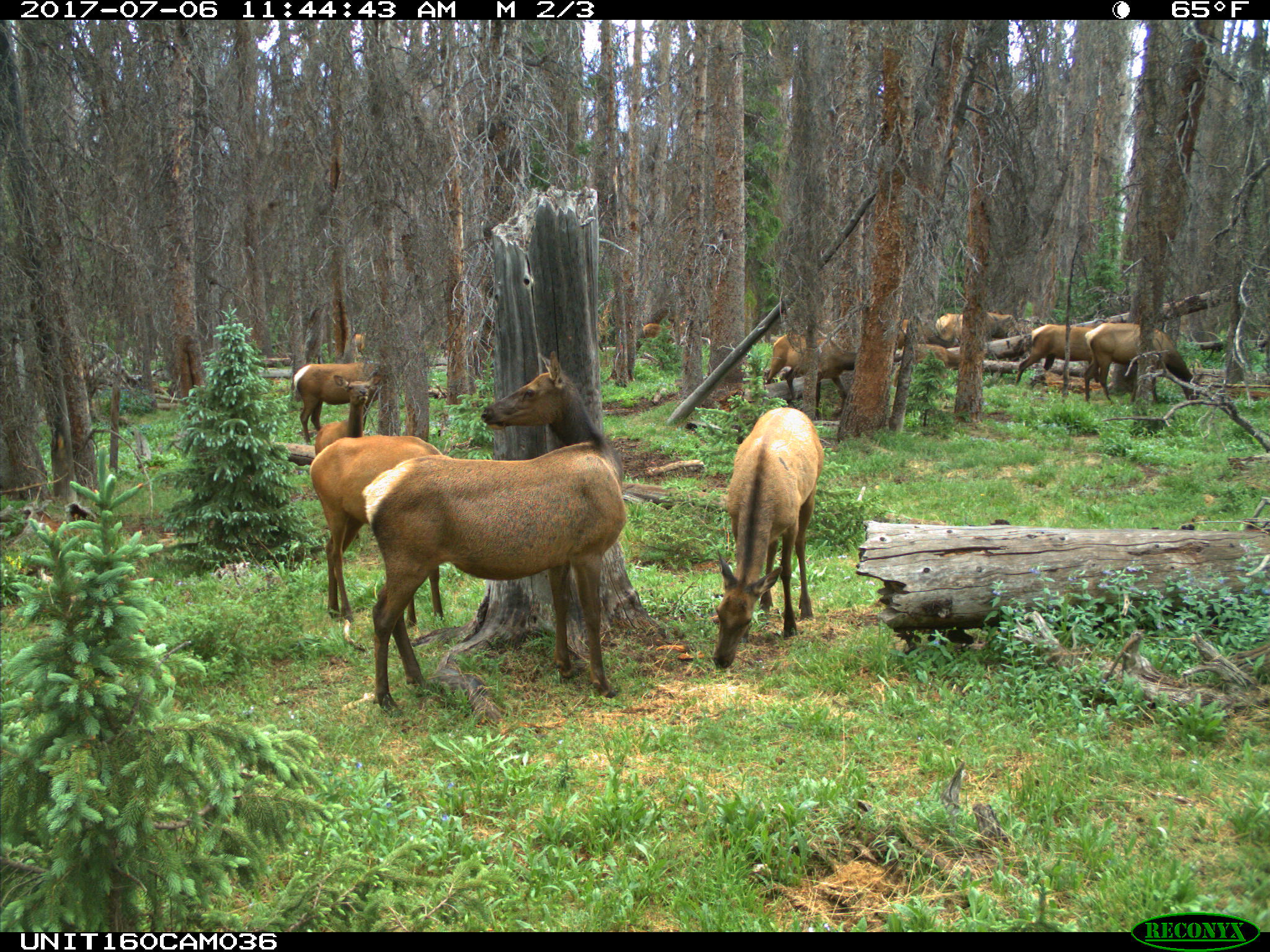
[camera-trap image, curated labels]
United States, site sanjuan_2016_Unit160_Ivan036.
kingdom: Animalia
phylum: Chordata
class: Mammalia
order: Artiodactyla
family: Cervidae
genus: Cervus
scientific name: Cervus elaphus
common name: red deer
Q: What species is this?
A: Cervus elaphus (red deer).